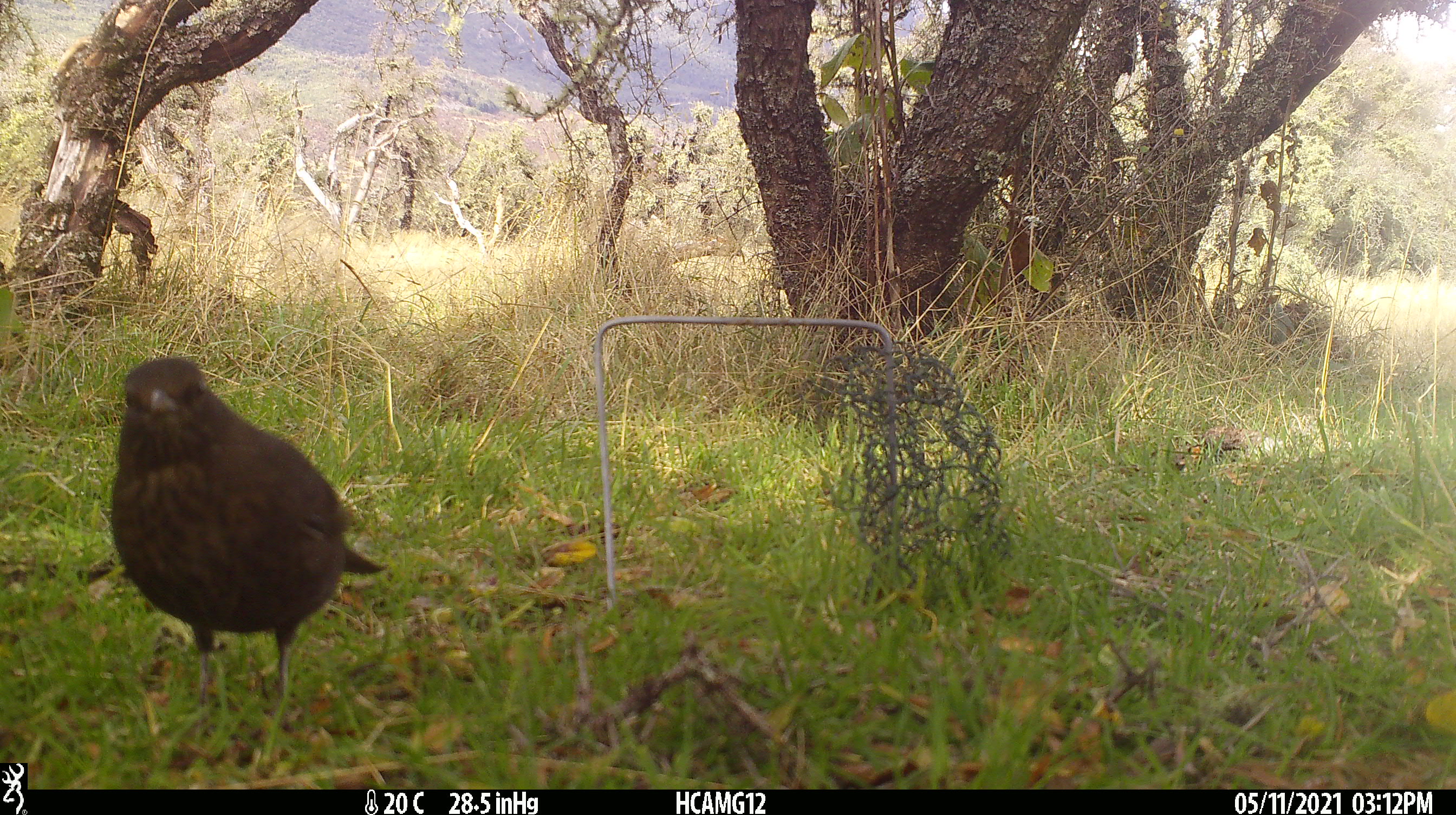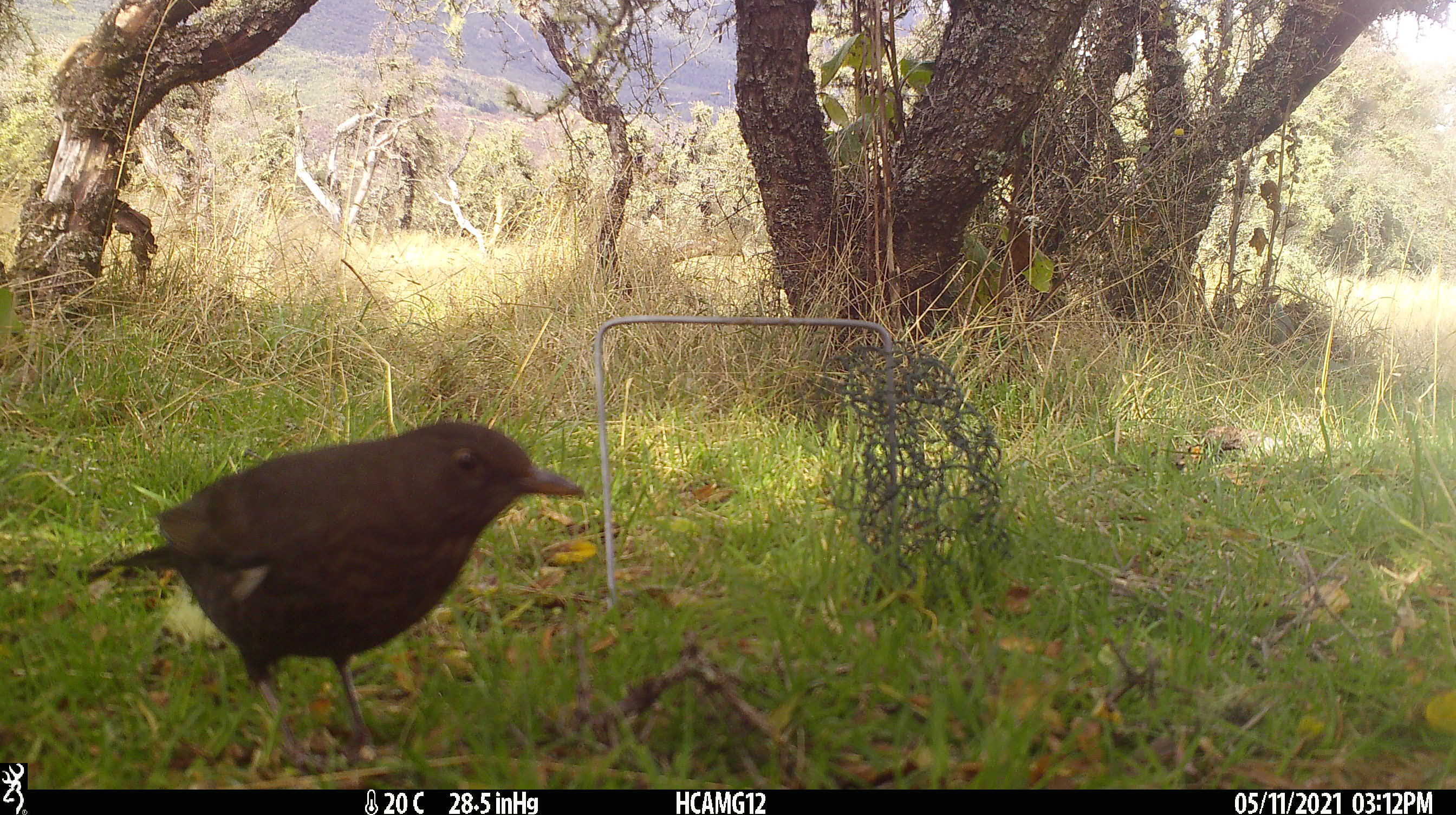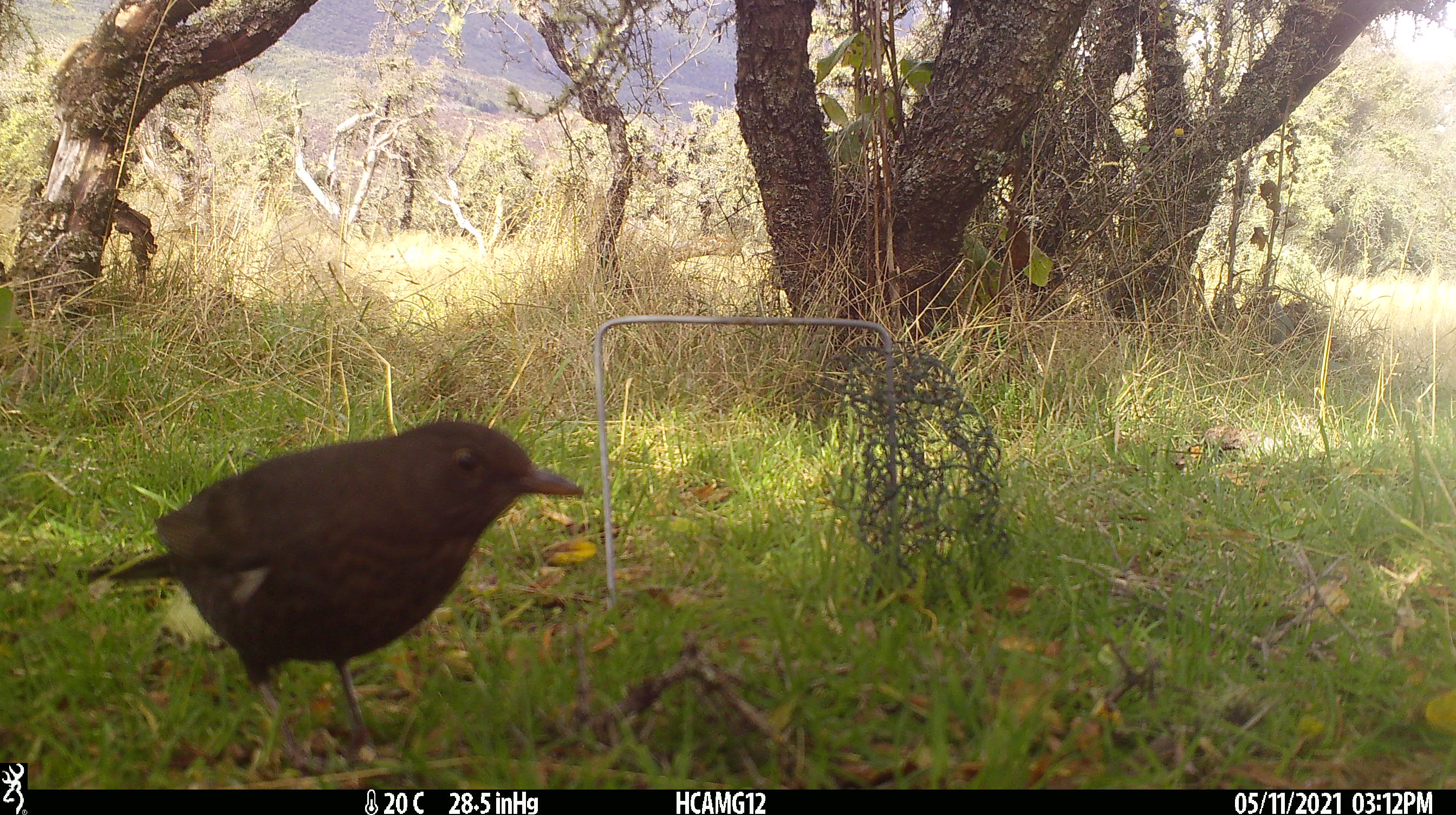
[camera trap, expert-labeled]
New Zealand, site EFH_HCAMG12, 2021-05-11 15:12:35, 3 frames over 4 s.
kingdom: Animalia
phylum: Chordata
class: Aves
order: Passeriformes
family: Turdidae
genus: Turdus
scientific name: Turdus merula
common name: eurasian blackbird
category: blackbird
Blackbird (eurasian blackbird) (Turdus merula).